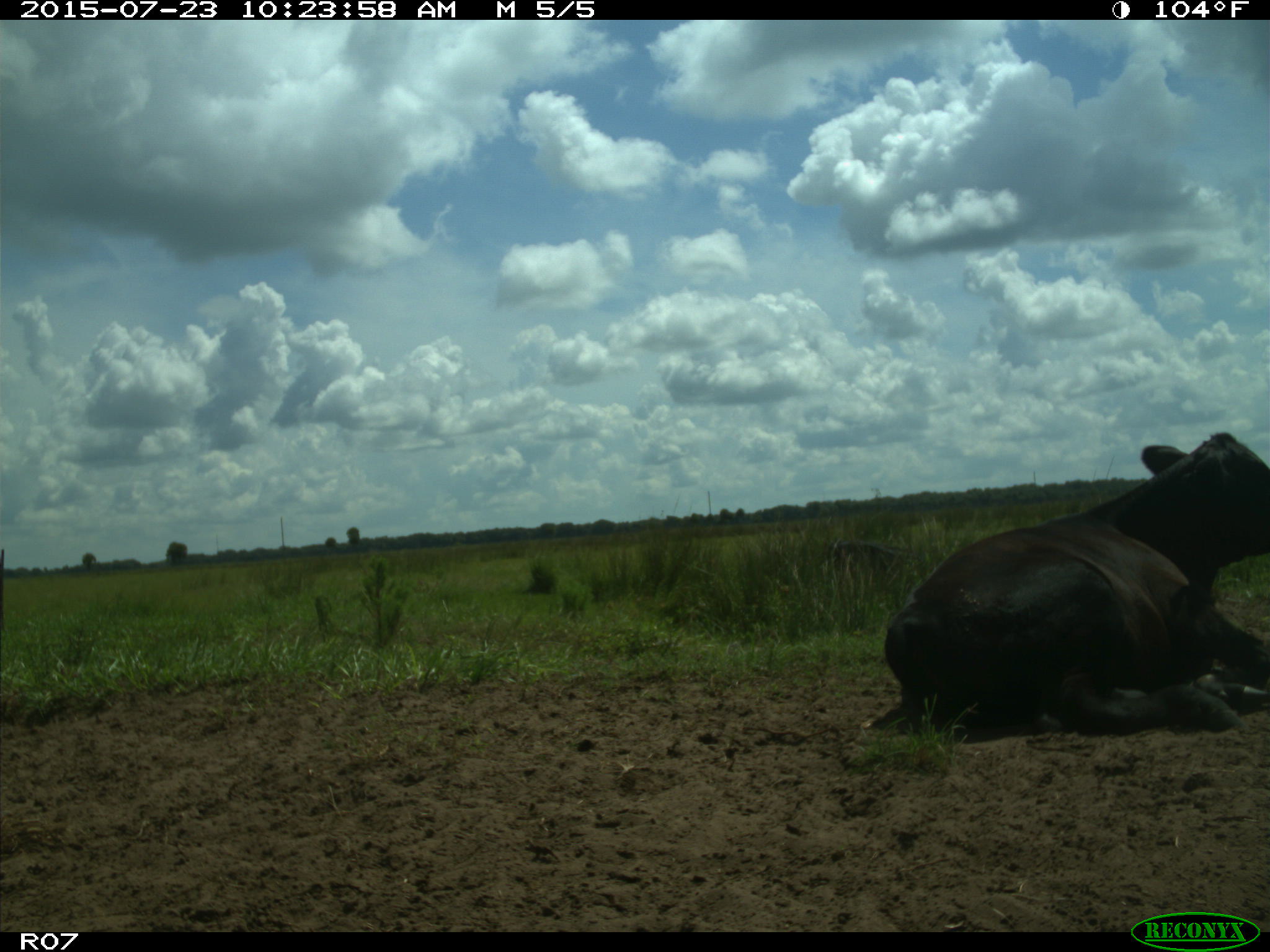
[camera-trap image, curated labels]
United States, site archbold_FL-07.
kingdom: Animalia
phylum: Chordata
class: Mammalia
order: Artiodactyla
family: Bovidae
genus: Bos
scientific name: Bos taurus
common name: domestic cow